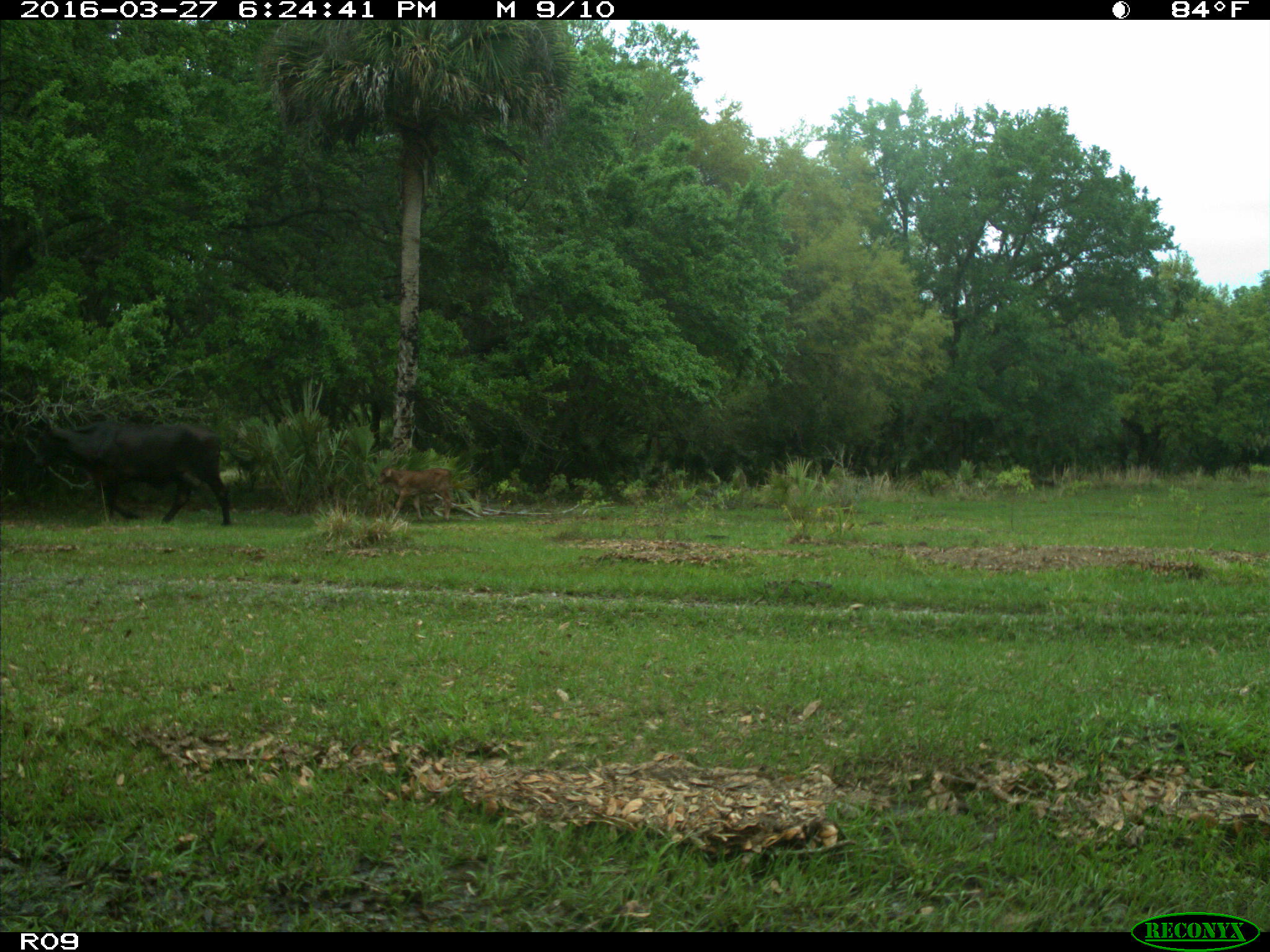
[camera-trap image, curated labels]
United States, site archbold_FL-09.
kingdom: Animalia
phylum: Chordata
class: Mammalia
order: Artiodactyla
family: Bovidae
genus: Bos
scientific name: Bos taurus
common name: domestic cow